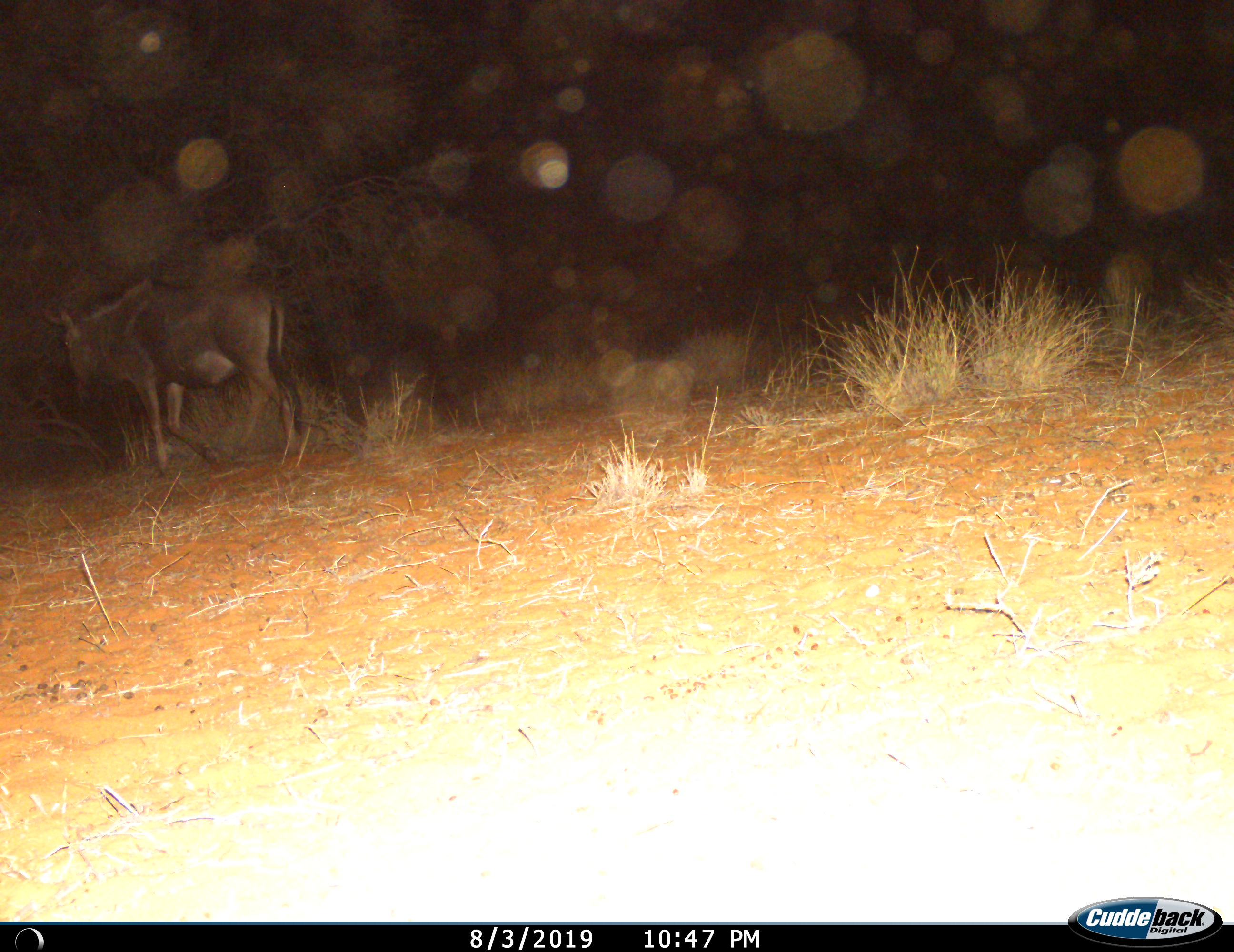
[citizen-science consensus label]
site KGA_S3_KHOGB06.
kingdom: Animalia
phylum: Chordata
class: Mammalia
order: Artiodactyla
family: Bovidae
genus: Connochaetes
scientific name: Connochaetes taurinus taurinus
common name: blue wildebeest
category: wildebeestblue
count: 1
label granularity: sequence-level